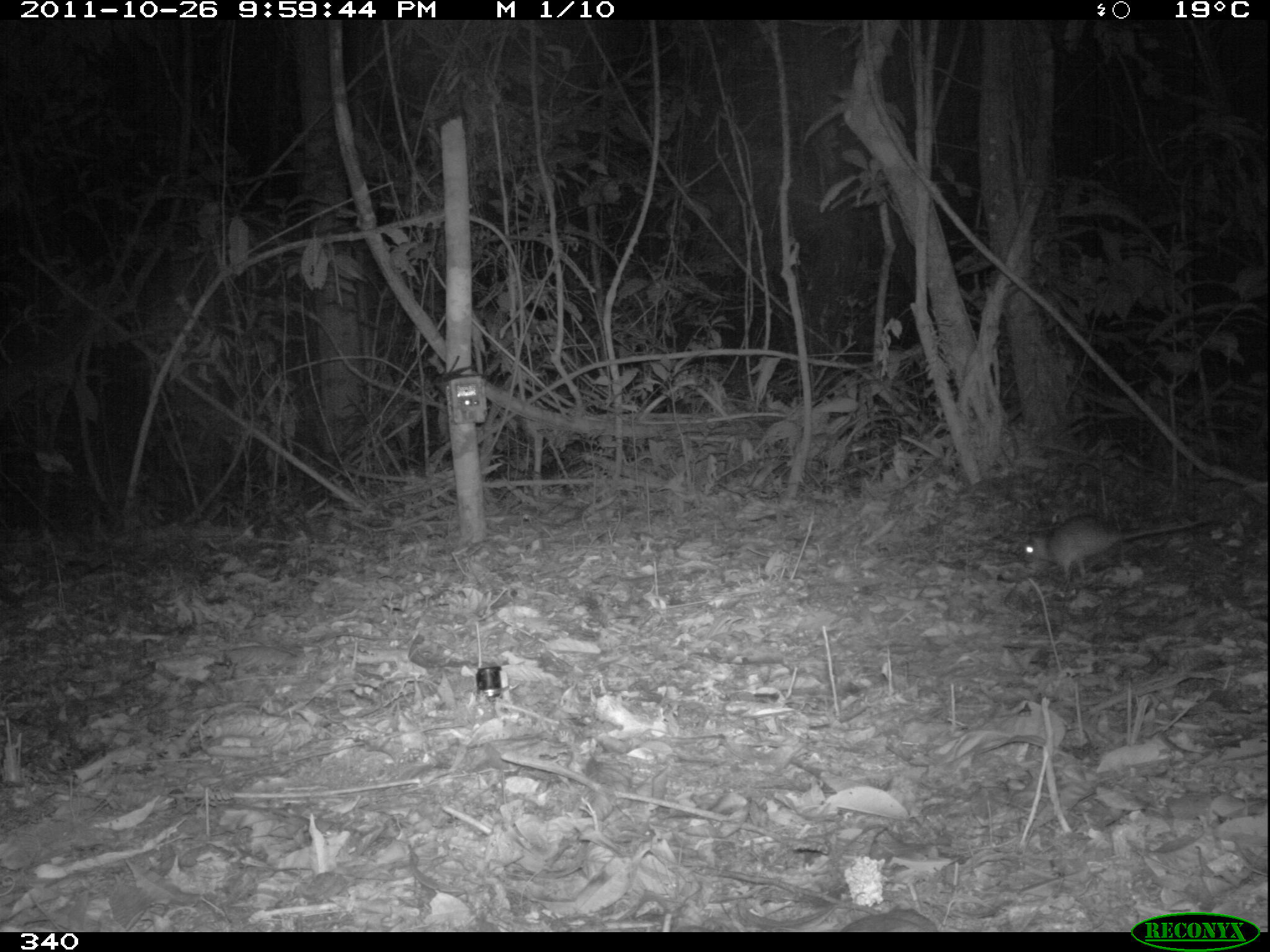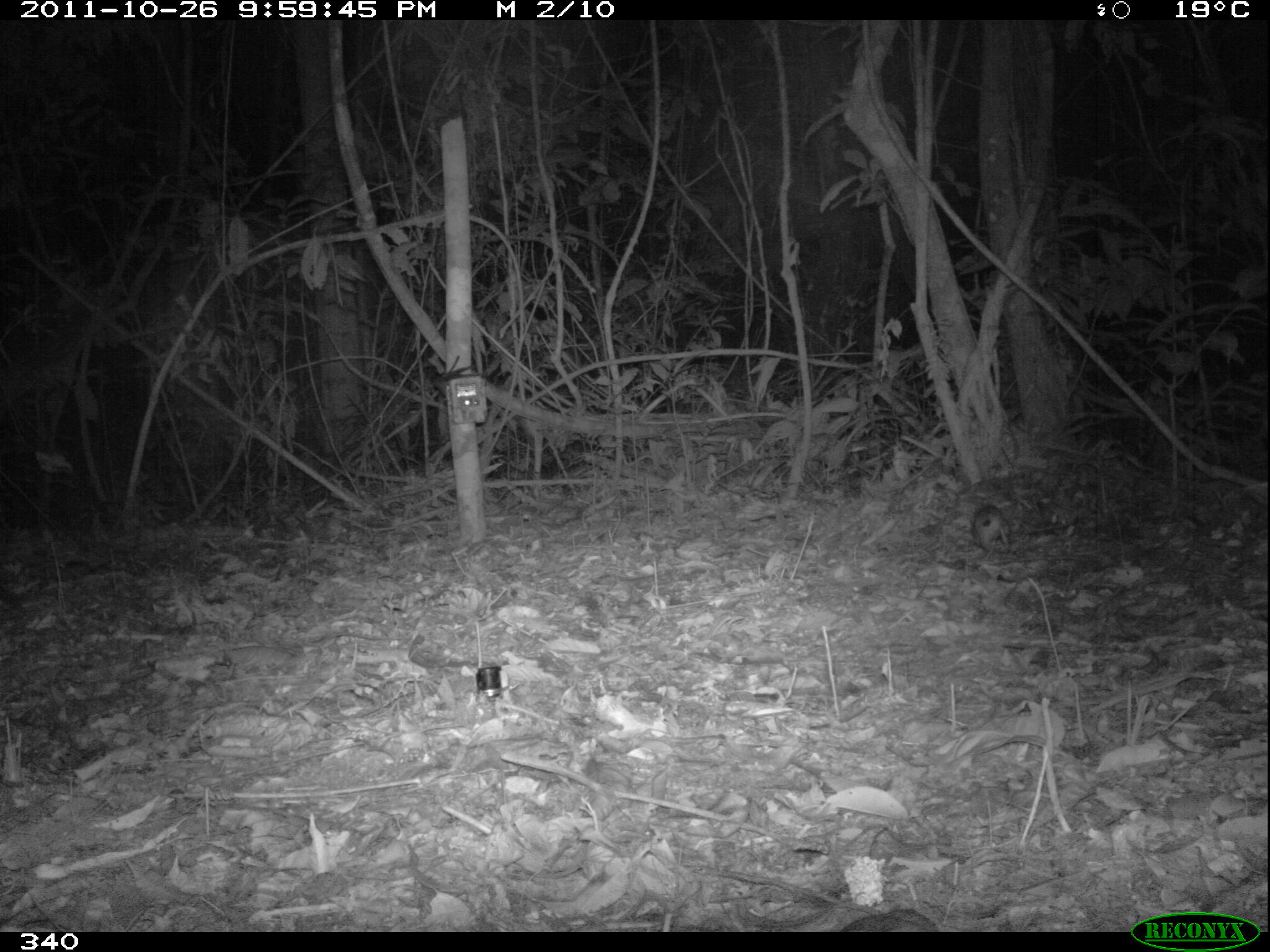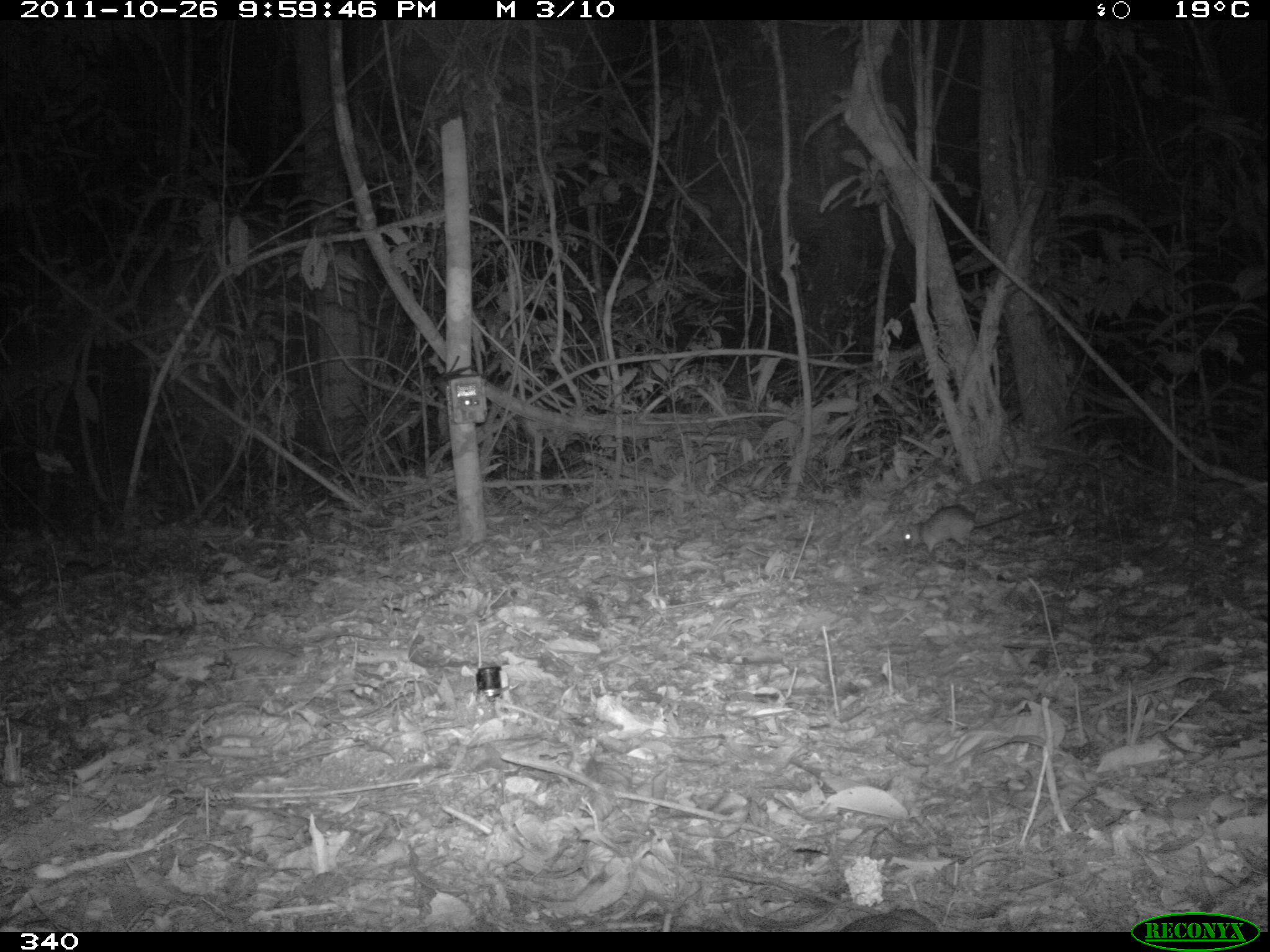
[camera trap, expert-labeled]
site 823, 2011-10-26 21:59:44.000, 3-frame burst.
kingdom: Animalia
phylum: Chordata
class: Mammalia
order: Rodentia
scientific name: Rodentia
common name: rodents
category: unknown rodent